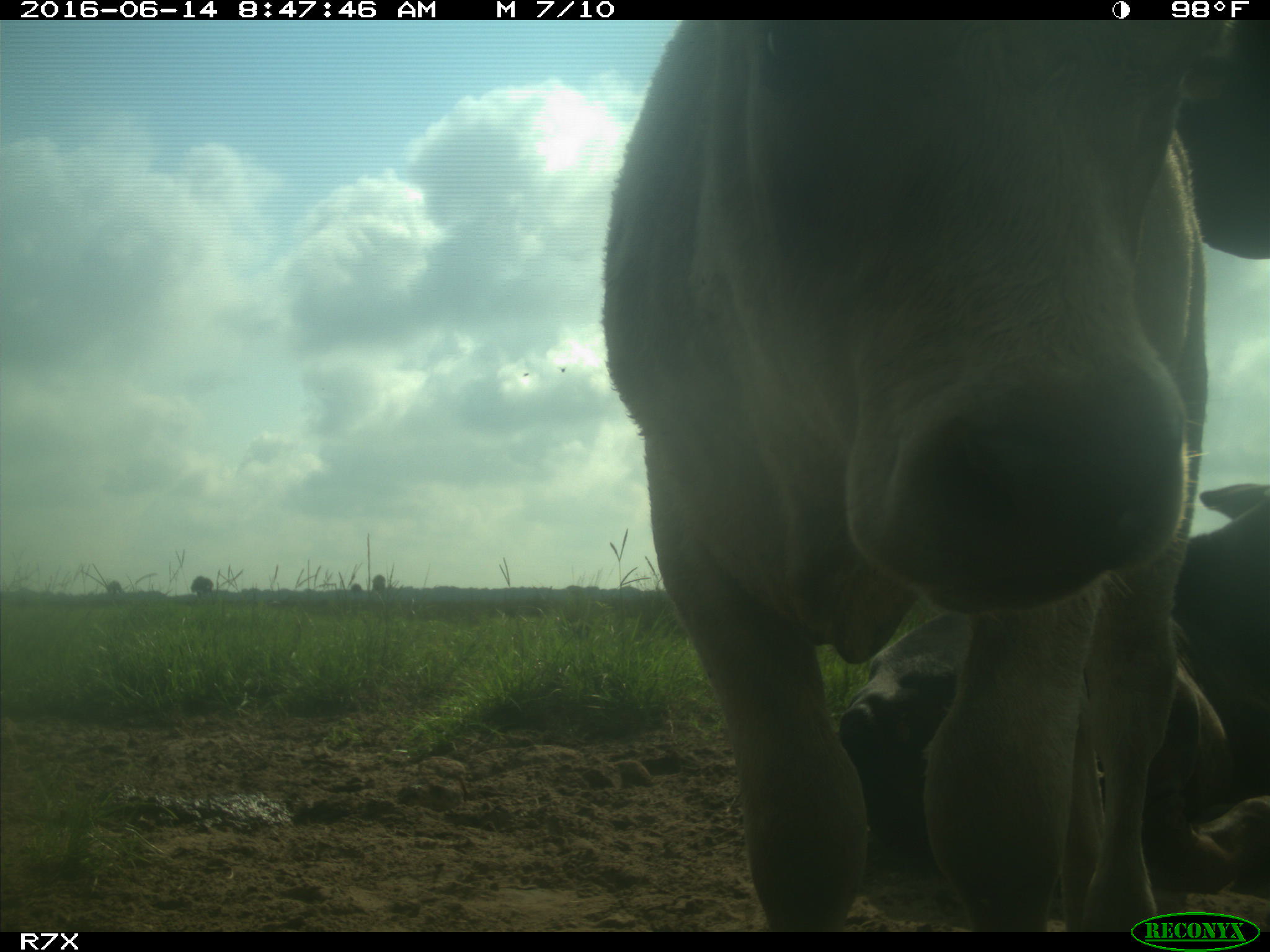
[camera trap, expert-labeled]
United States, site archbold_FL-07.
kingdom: Animalia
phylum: Chordata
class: Mammalia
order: Artiodactyla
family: Bovidae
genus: Bos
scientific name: Bos taurus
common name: domestic cow